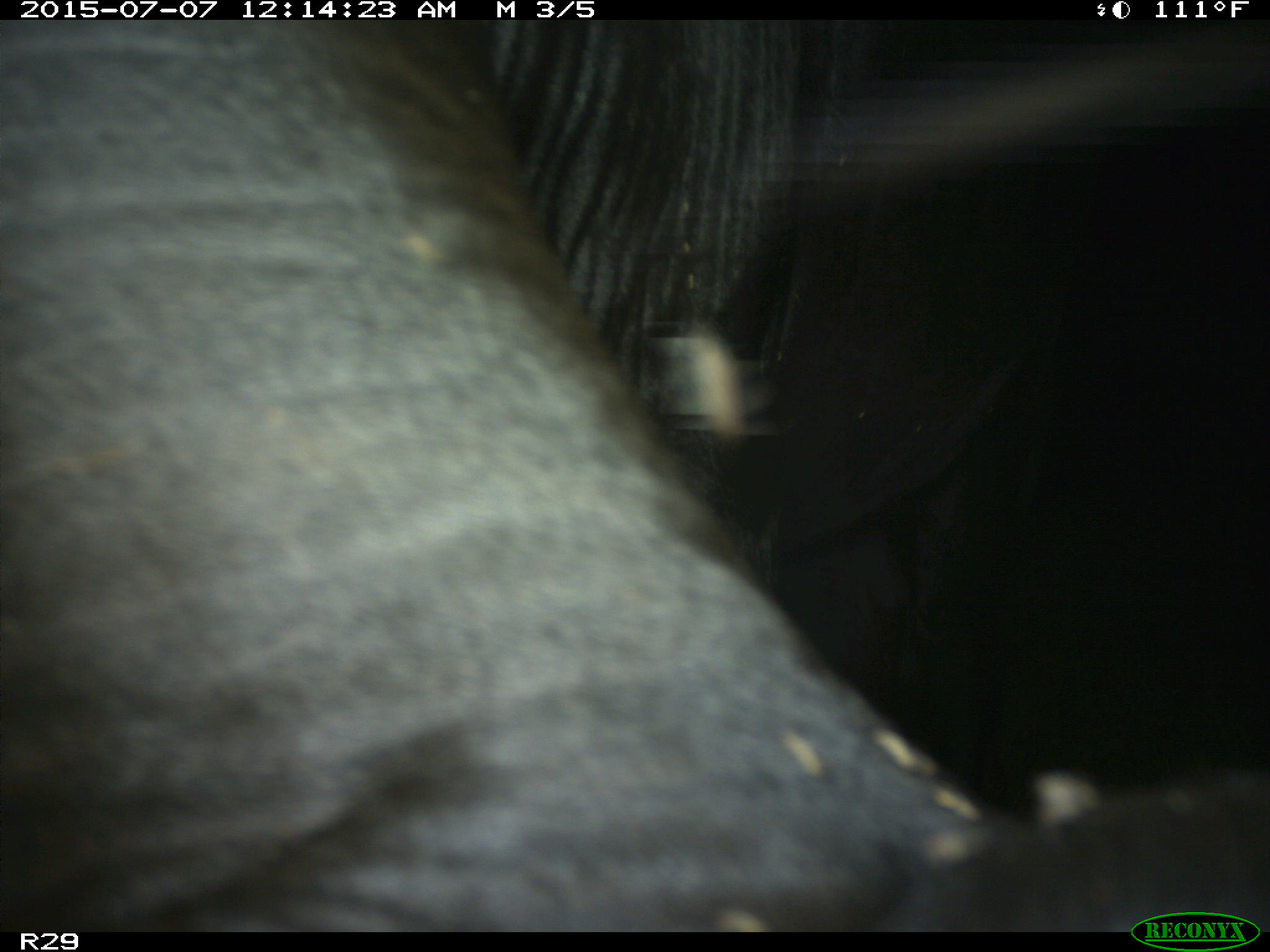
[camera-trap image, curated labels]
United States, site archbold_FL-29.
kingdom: Animalia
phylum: Chordata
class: Mammalia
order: Artiodactyla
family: Bovidae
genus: Bos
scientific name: Bos taurus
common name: domestic cow